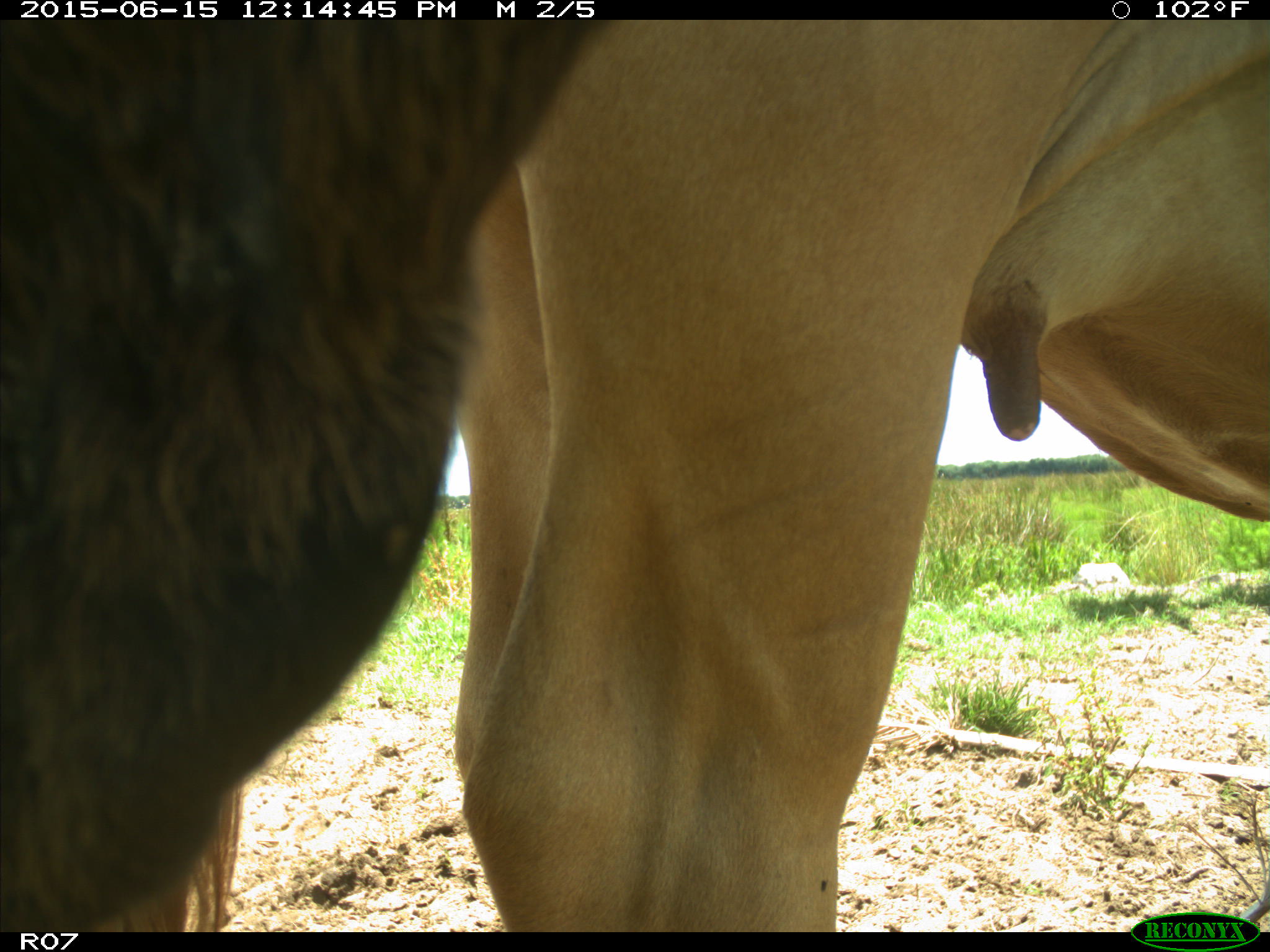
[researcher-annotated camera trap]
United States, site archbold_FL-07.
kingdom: Animalia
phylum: Chordata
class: Mammalia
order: Artiodactyla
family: Bovidae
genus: Bos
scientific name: Bos taurus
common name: domestic cow